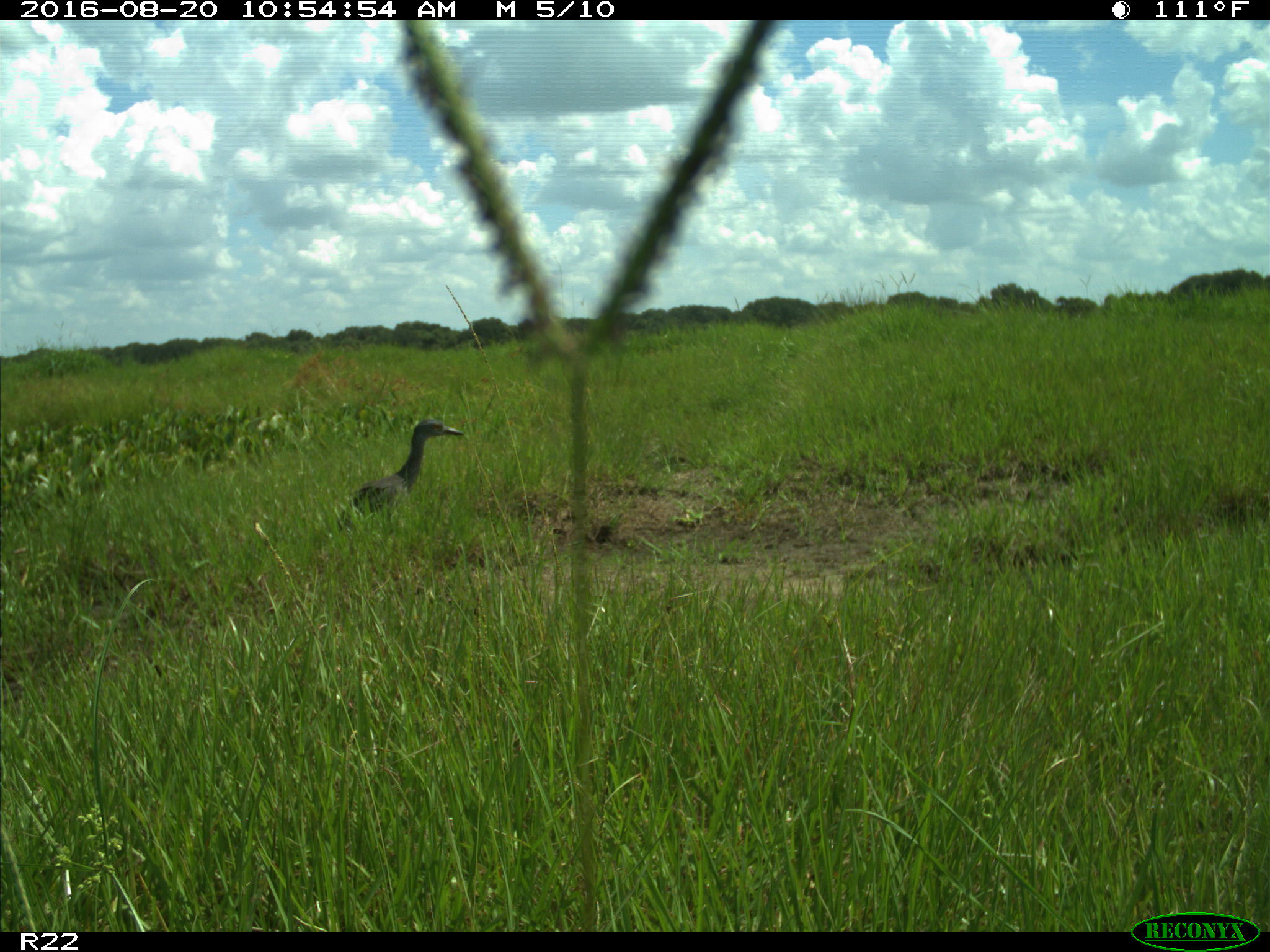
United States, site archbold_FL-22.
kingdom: Animalia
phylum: Chordata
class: Aves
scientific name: Aves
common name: birds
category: unidentified bird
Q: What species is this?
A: Unidentified bird (birds) (Aves).